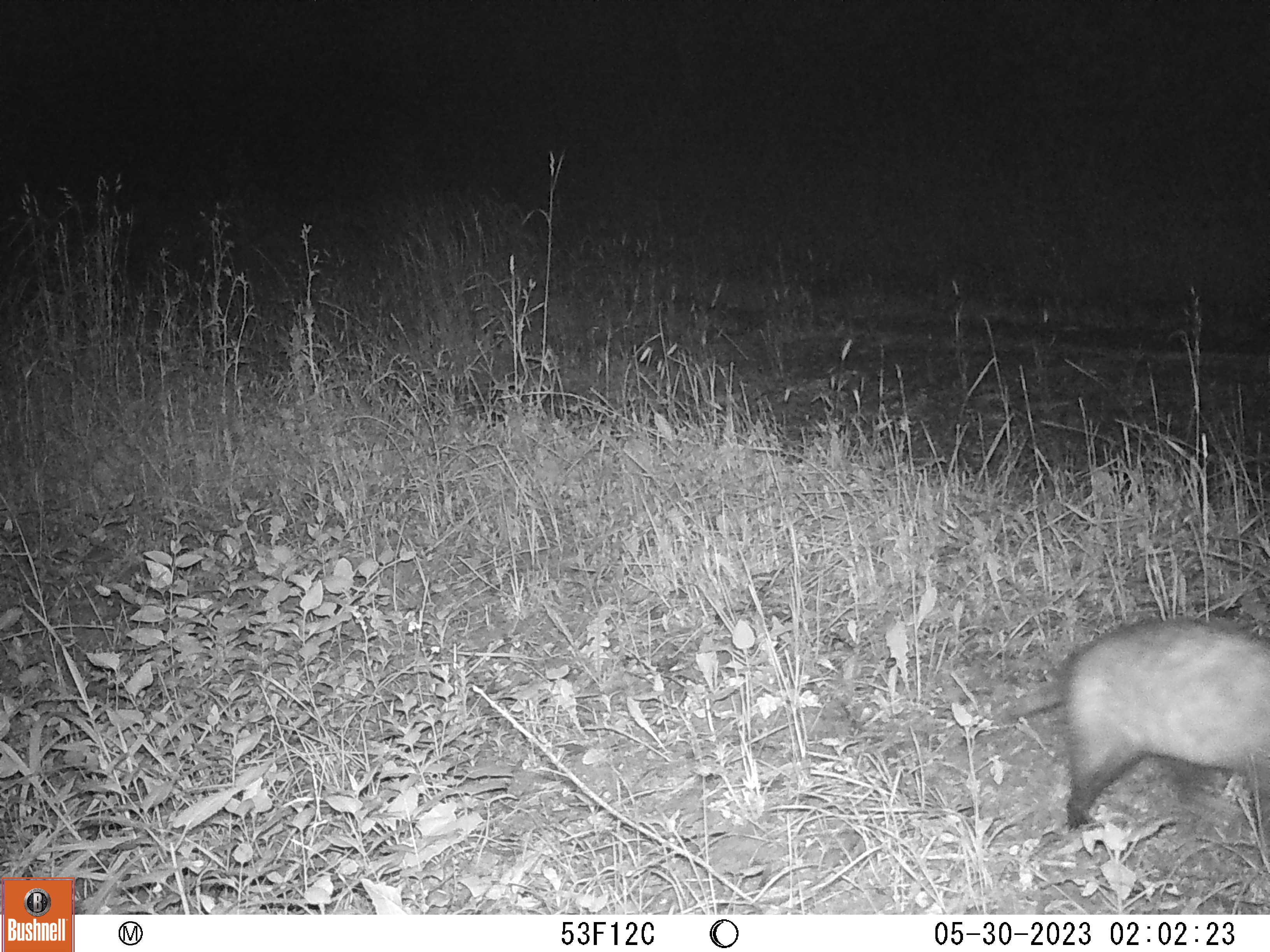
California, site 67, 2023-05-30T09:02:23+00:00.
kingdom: Animalia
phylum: Chordata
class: Mammalia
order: Didelphimorphia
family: Didelphidae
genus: Didelphis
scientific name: Didelphis virginiana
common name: virginia opossum